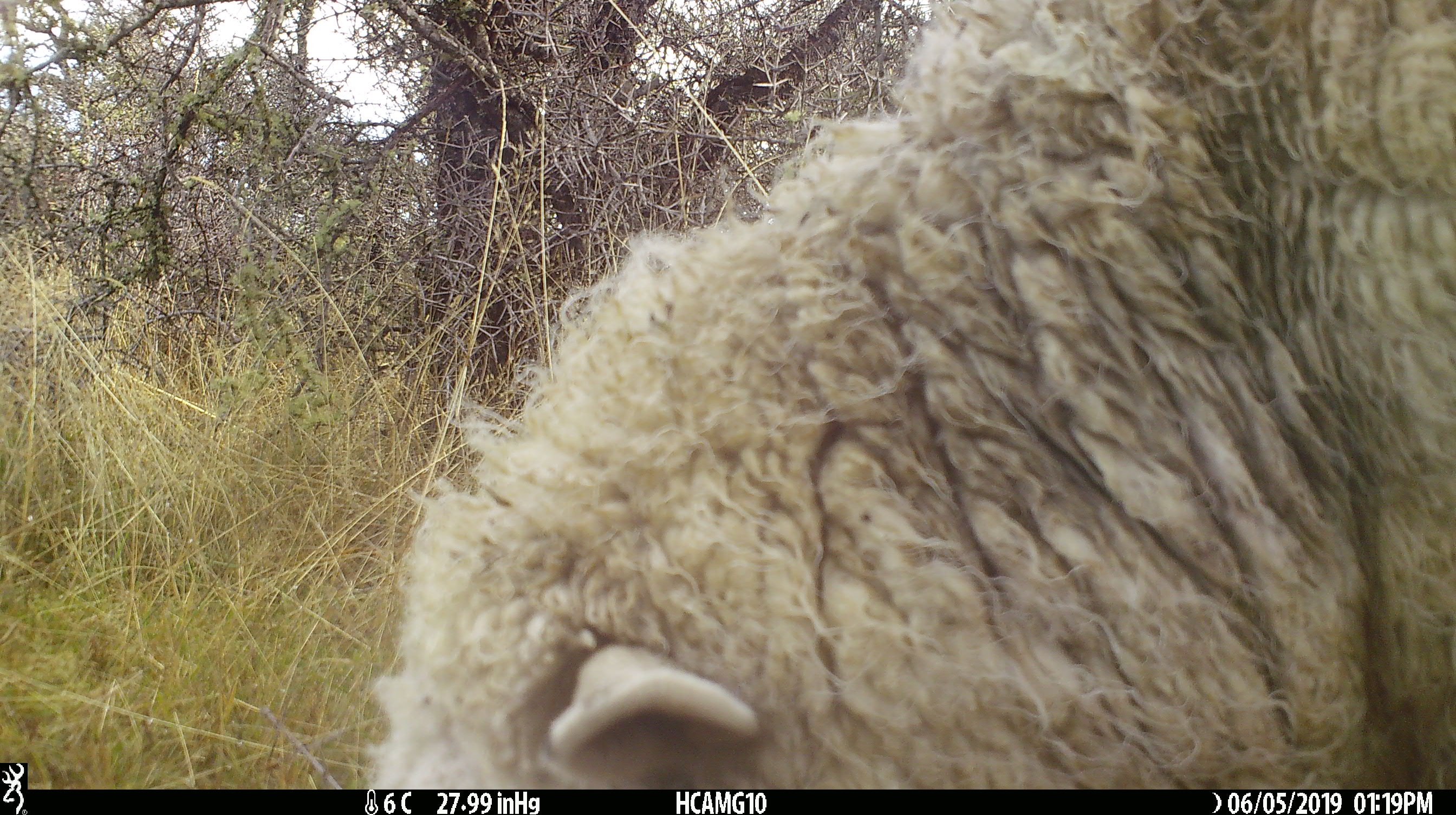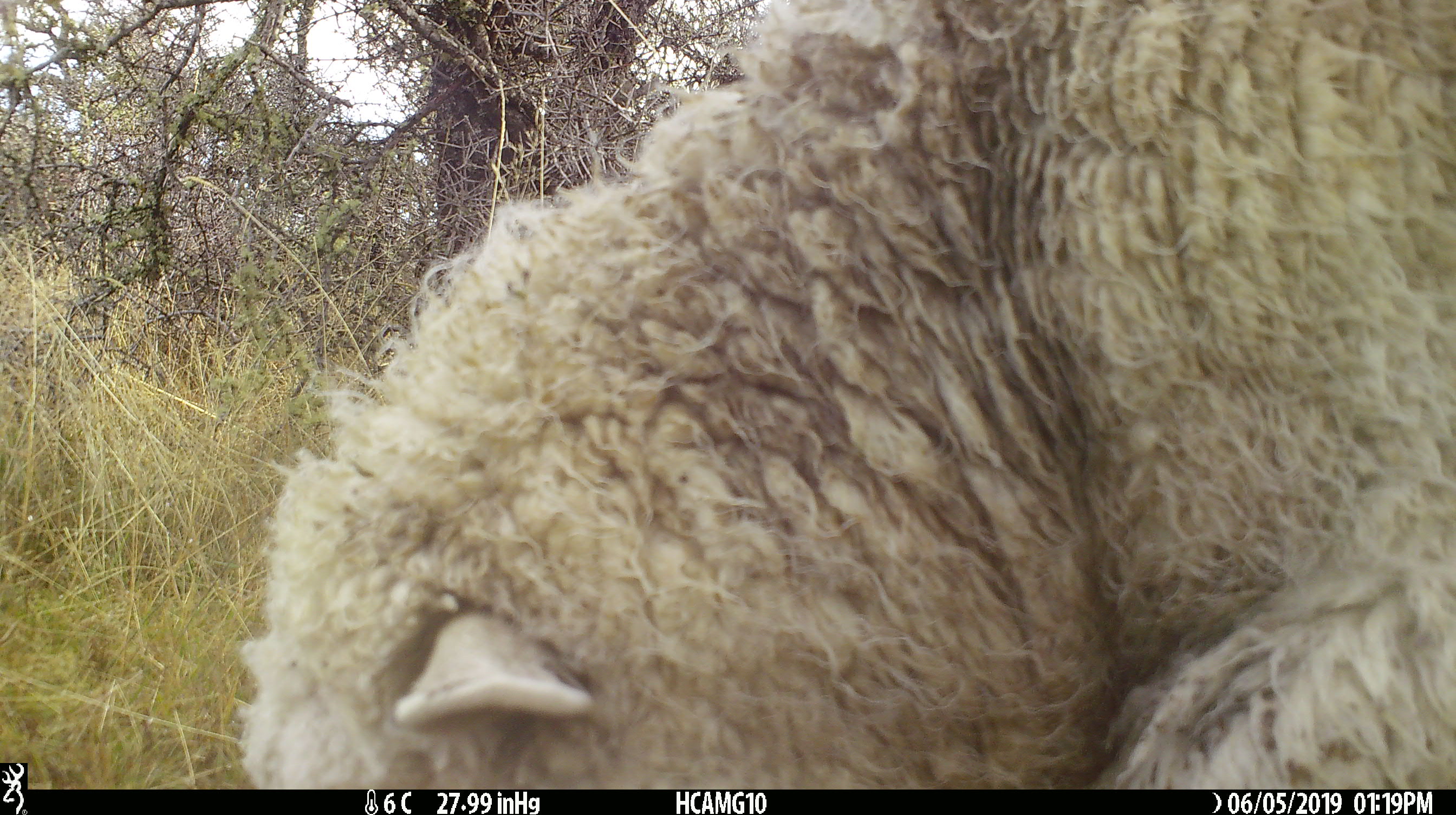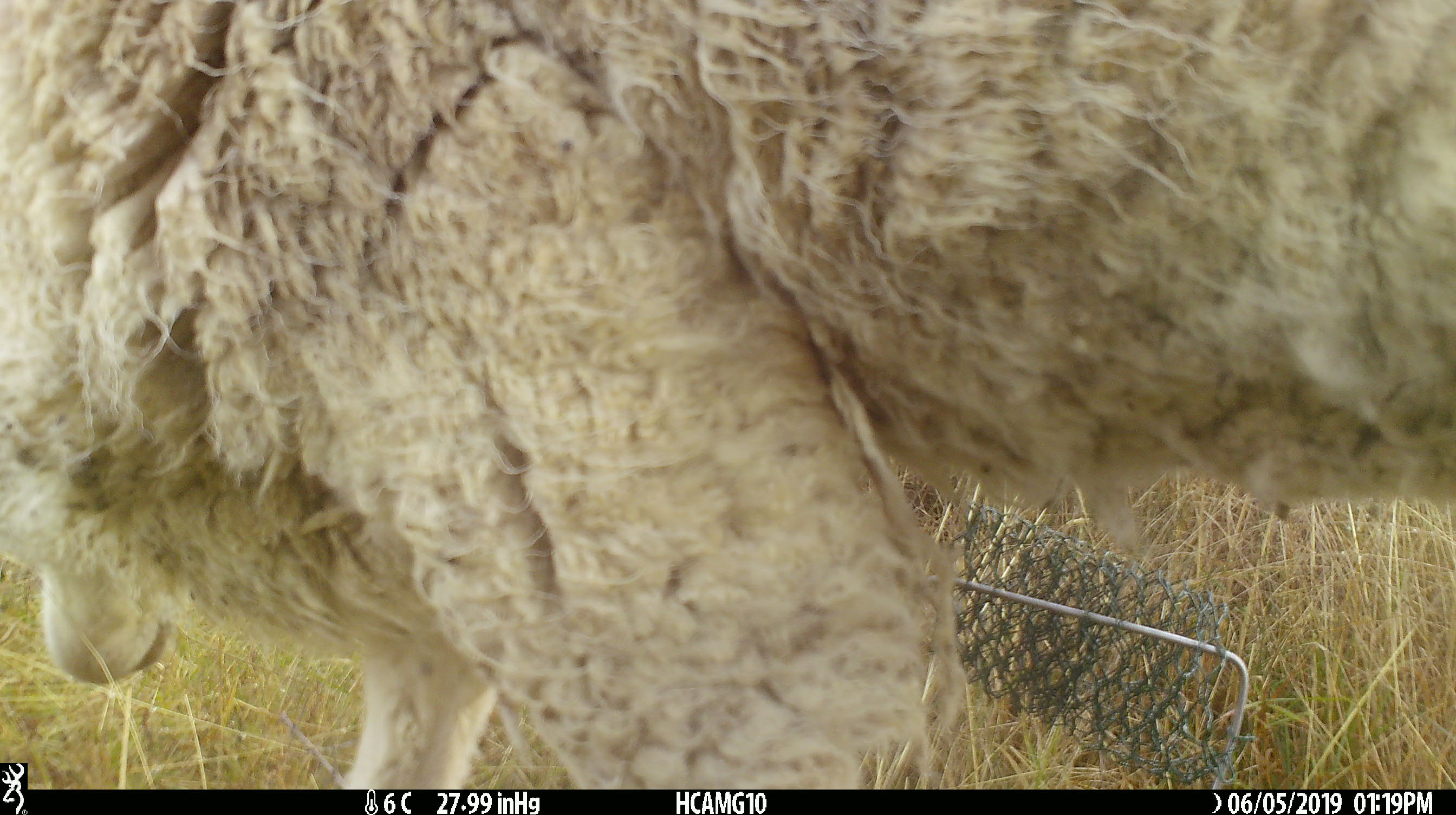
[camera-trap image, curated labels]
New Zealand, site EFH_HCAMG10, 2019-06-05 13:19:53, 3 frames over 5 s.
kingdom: Animalia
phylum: Chordata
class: Mammalia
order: Artiodactyla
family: Bovidae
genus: Ovis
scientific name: Ovis aries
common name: domestic sheep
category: sheep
Sheep (domestic sheep) (Ovis aries).